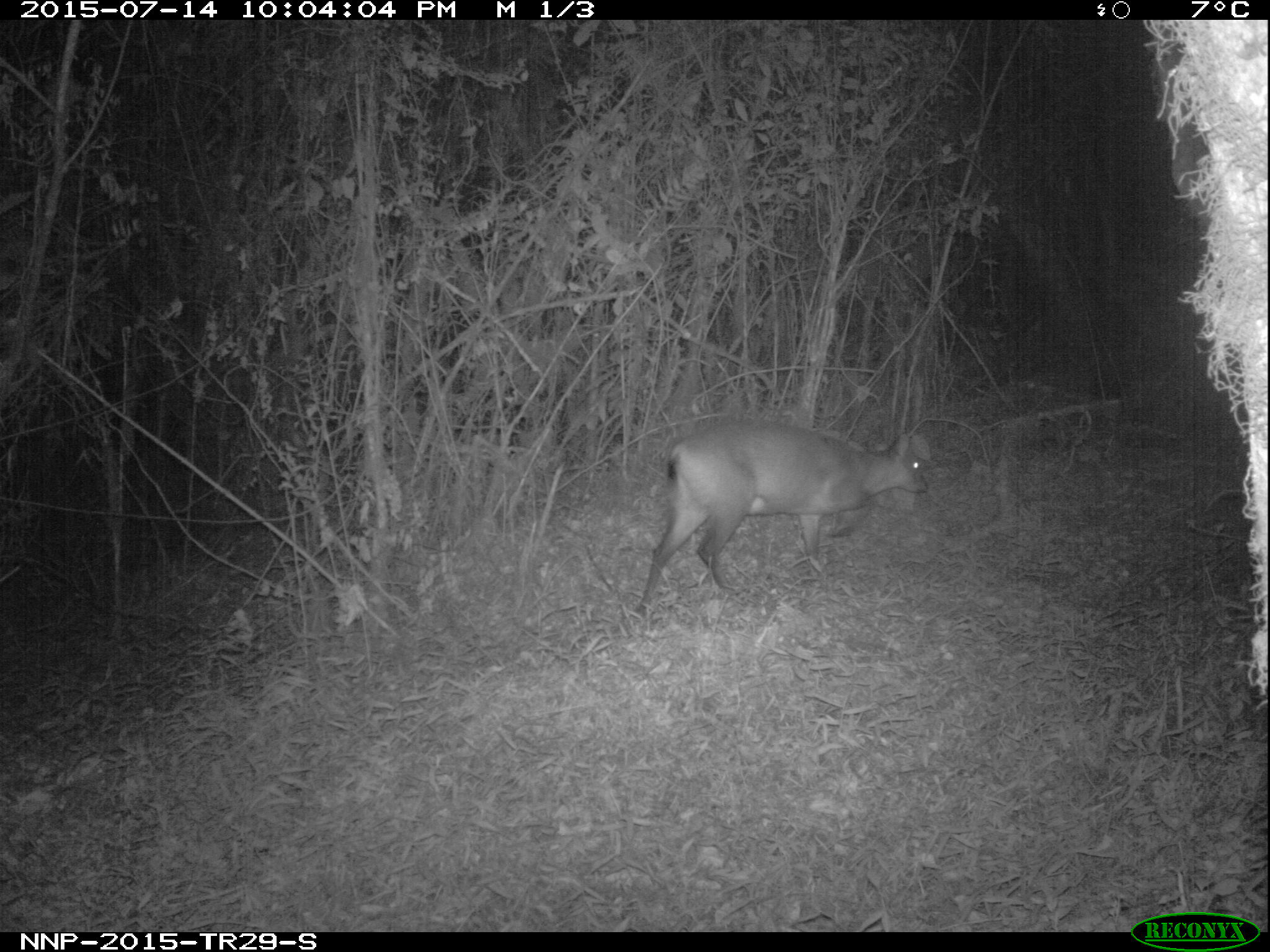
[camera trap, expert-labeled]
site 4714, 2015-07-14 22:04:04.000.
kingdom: Animalia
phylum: Chordata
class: Mammalia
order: Artiodactyla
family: Bovidae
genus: Cephalophus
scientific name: Cephalophus nigrifrons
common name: black-fronted duiker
Cephalophus nigrifrons (black-fronted duiker), count 1.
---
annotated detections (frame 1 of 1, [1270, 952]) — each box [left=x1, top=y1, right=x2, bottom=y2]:
cephalophus nigrifrons: [left=622, top=414, right=930, bottom=622]